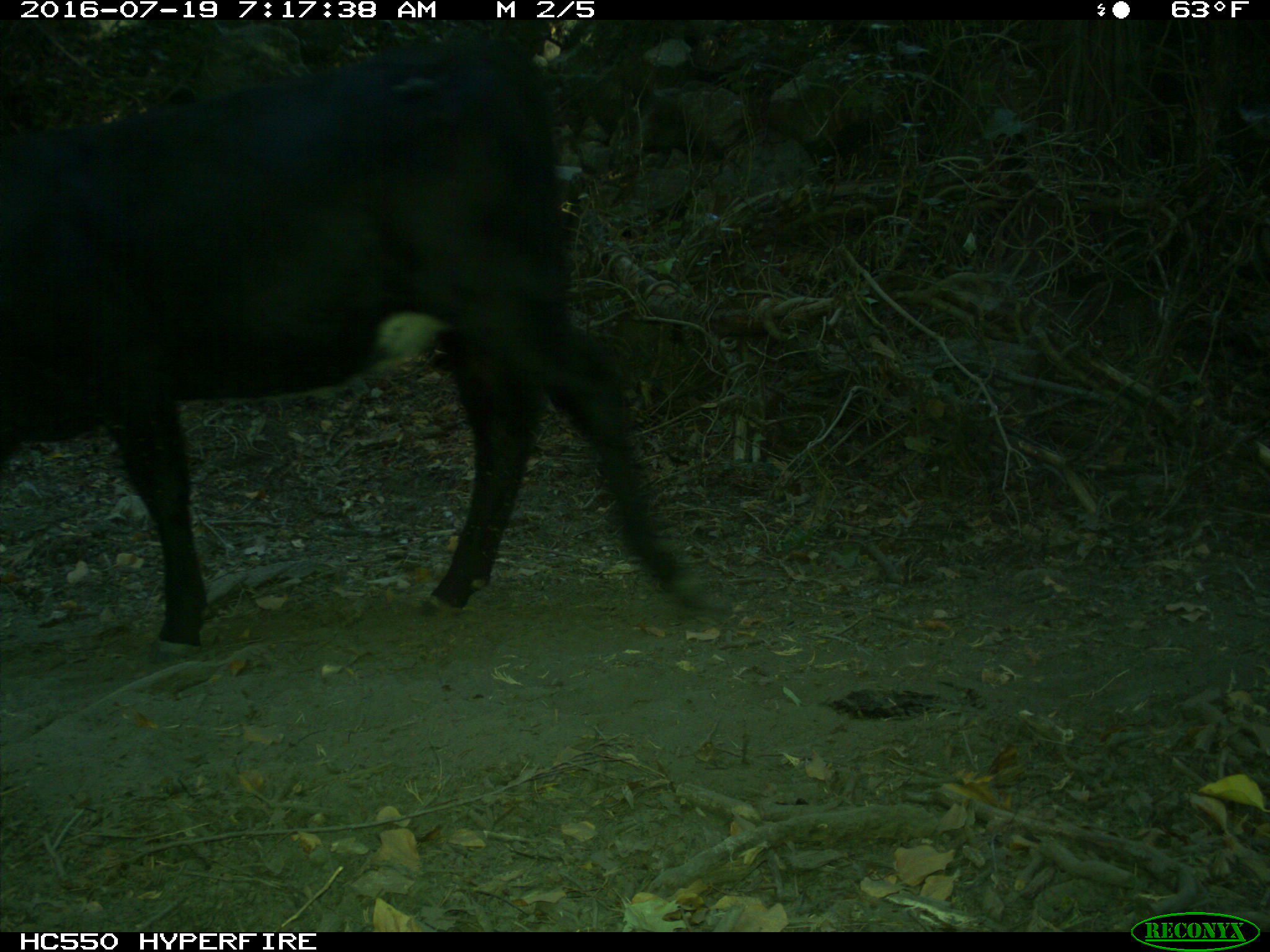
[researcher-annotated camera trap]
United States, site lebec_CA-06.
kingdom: Animalia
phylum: Chordata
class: Mammalia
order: Artiodactyla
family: Bovidae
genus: Bos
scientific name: Bos taurus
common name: domestic cow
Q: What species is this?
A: Bos taurus (domestic cow).